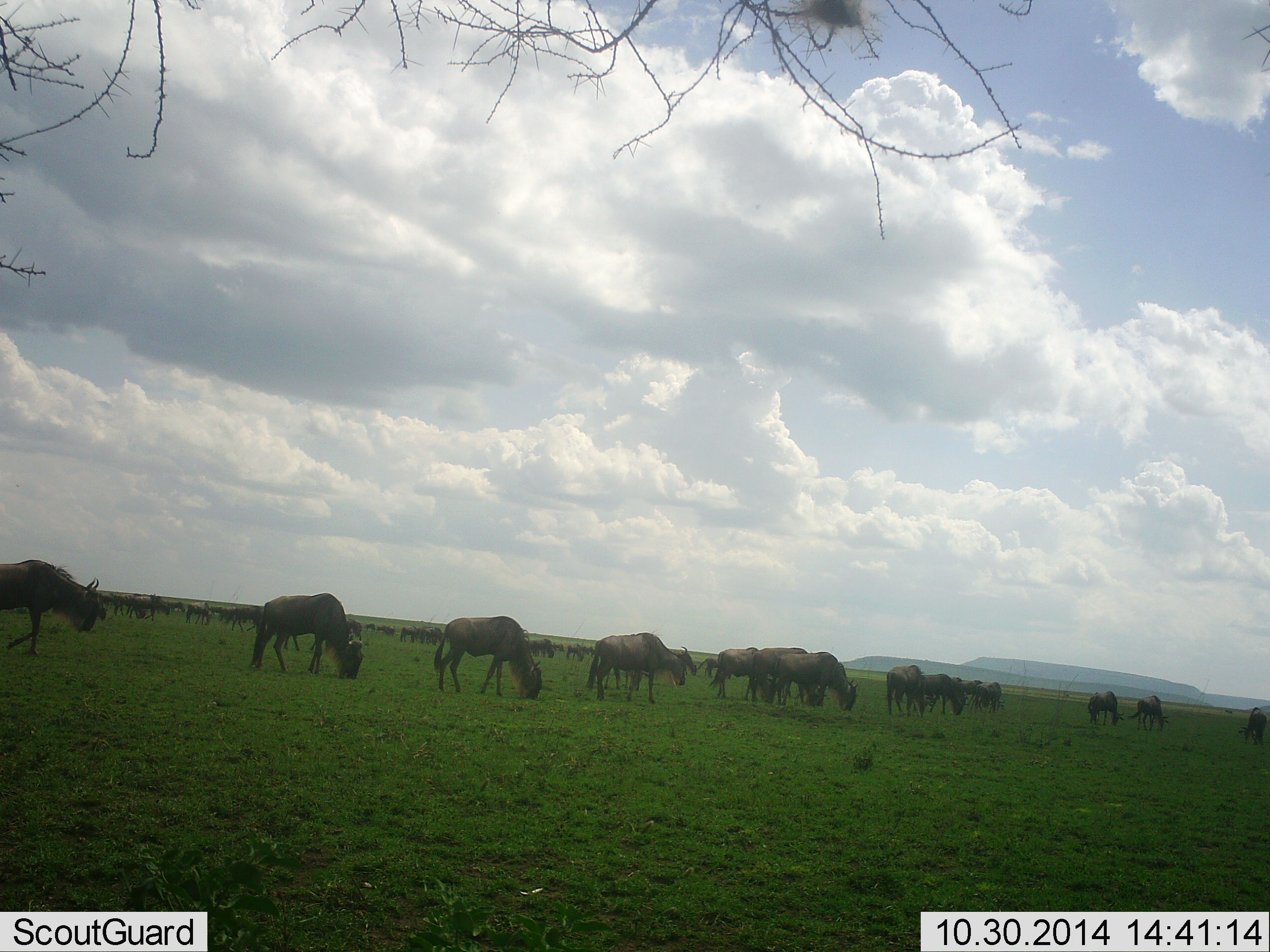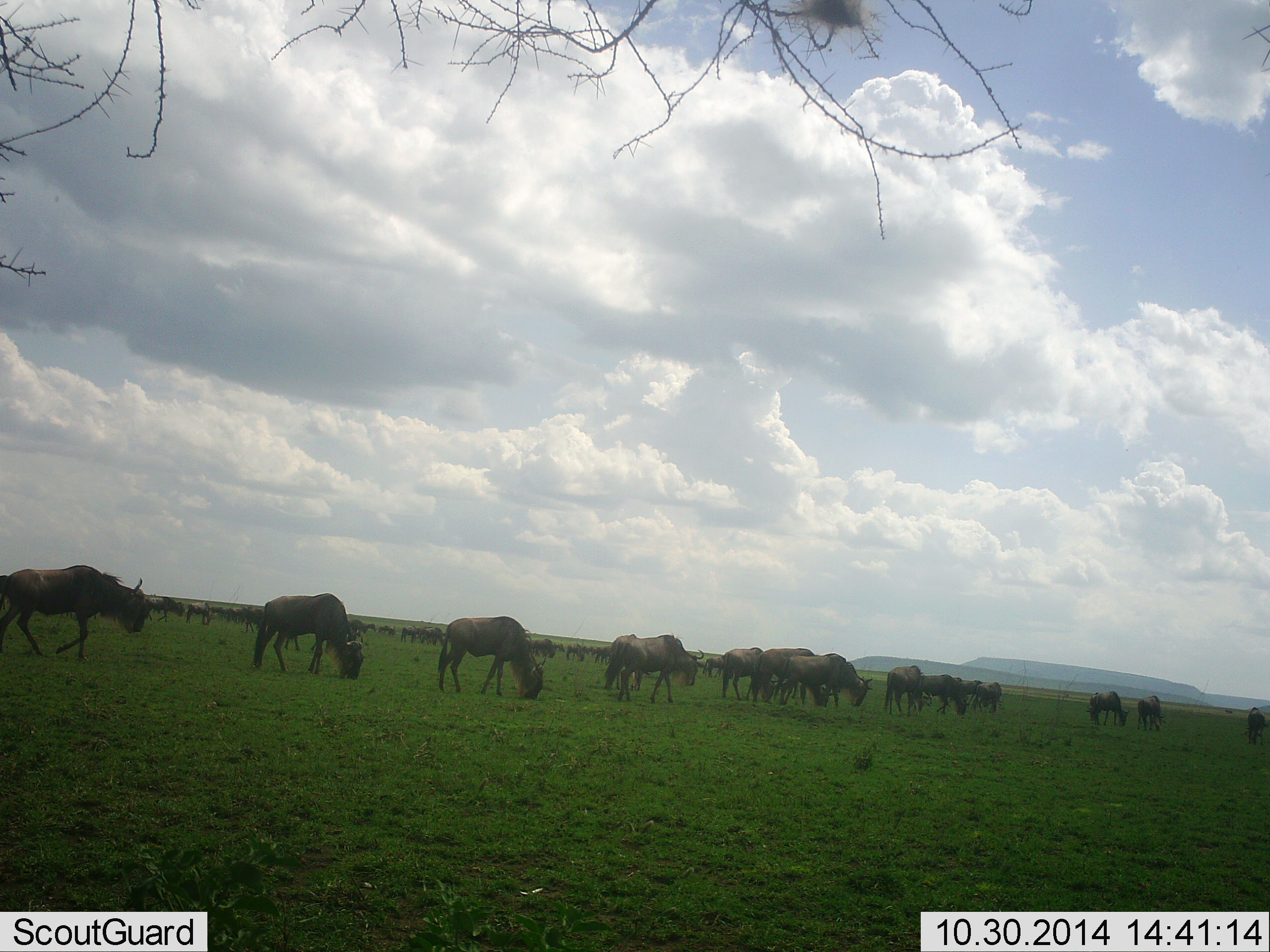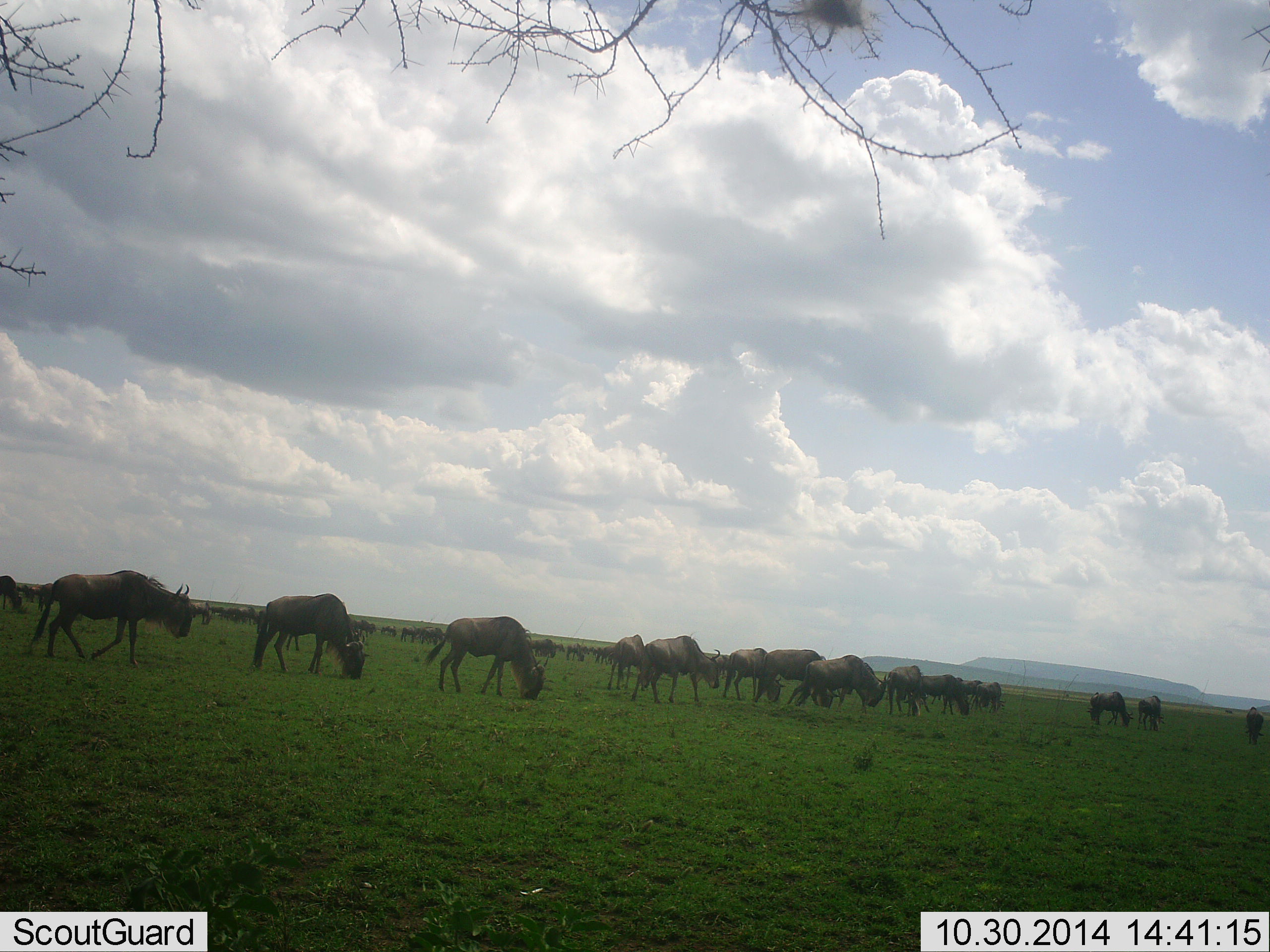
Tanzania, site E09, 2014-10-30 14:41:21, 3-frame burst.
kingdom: Animalia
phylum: Chordata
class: Mammalia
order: Artiodactyla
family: Bovidae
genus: Connochaetes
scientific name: Connochaetes taurinus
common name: blue wildebeest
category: wildebeest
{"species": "wildebeest (blue wildebeest) (Connochaetes taurinus)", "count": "11-50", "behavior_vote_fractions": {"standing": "40%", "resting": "0%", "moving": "80%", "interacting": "0%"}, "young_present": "10%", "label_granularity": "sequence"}